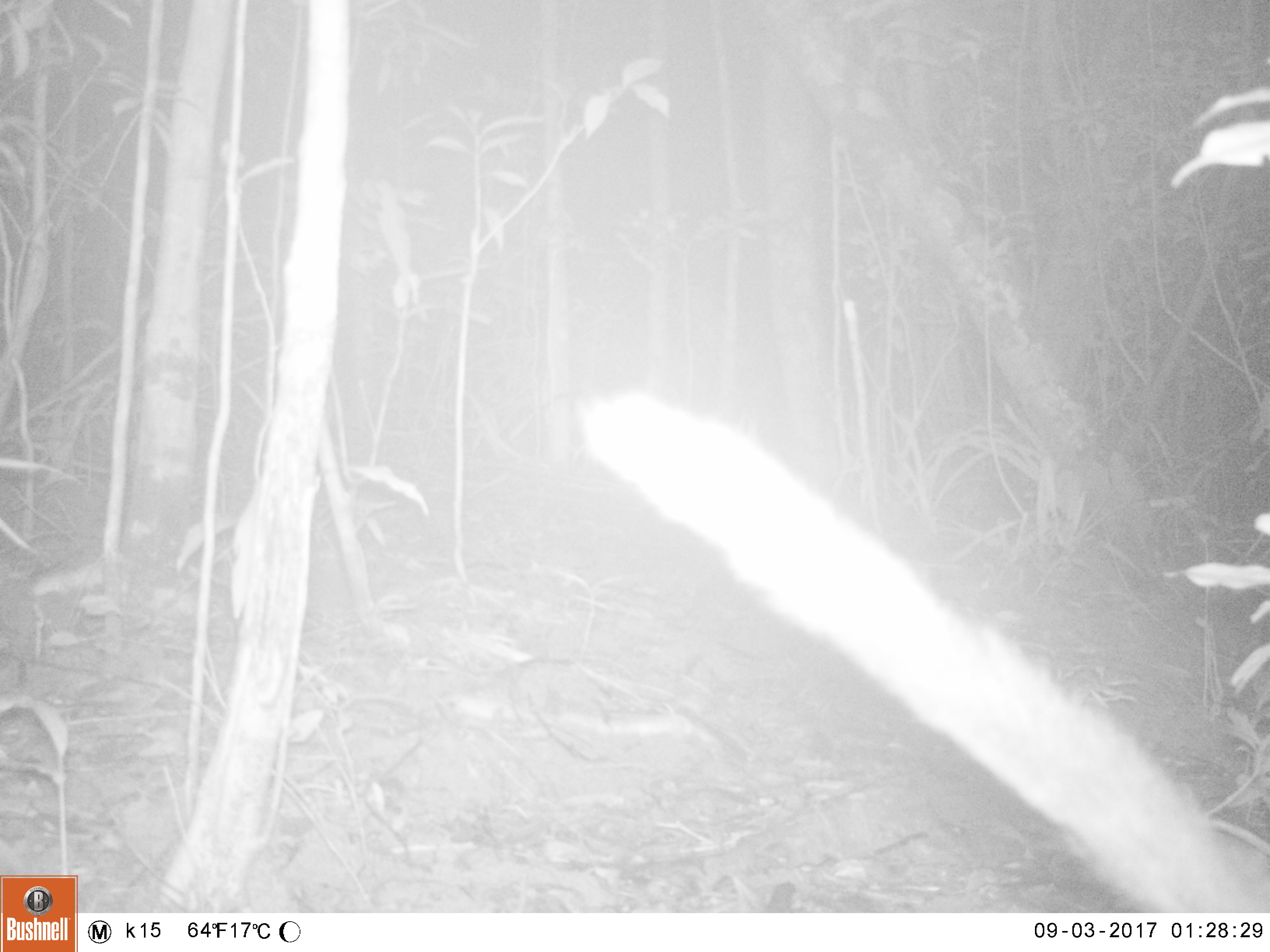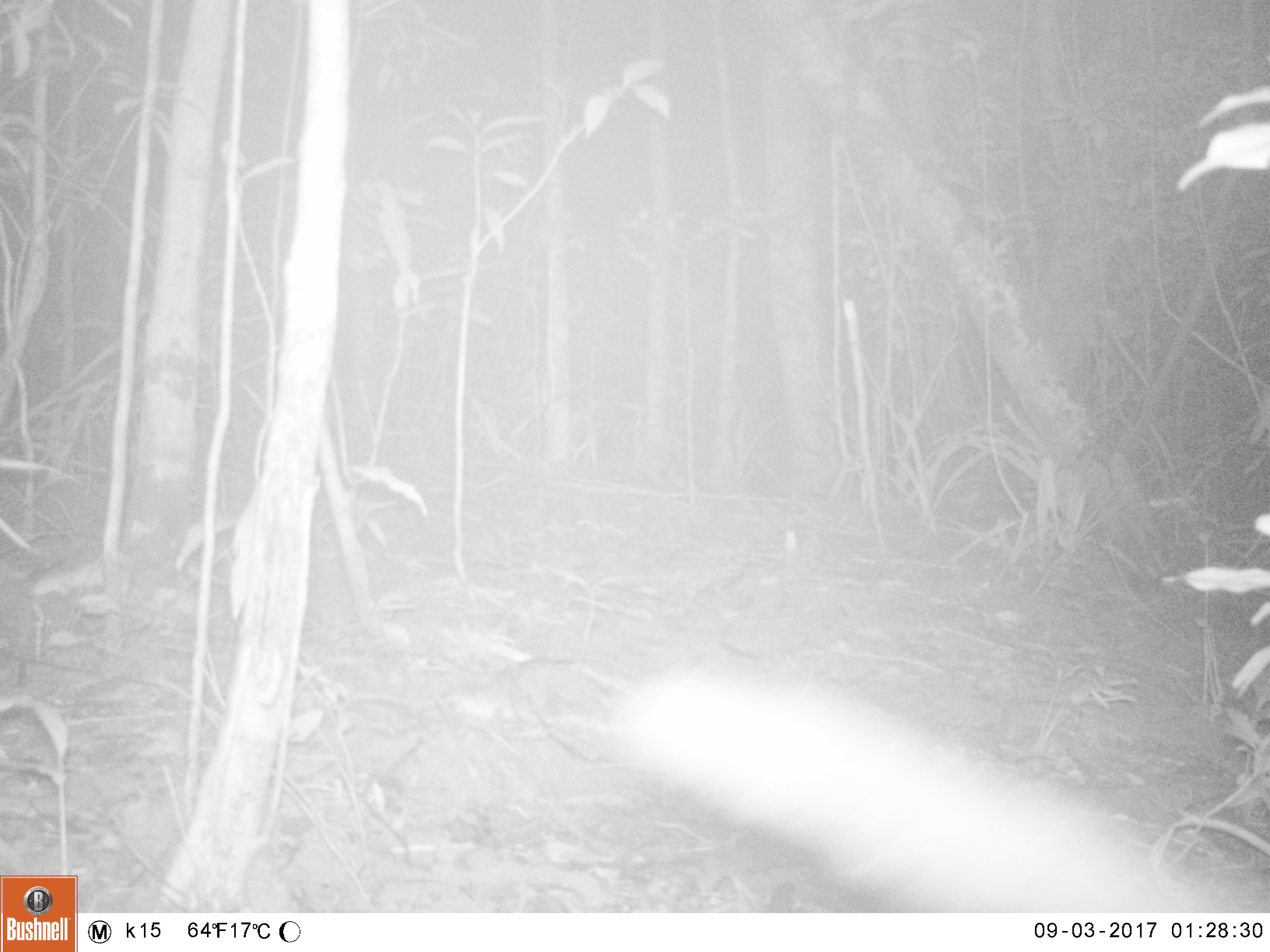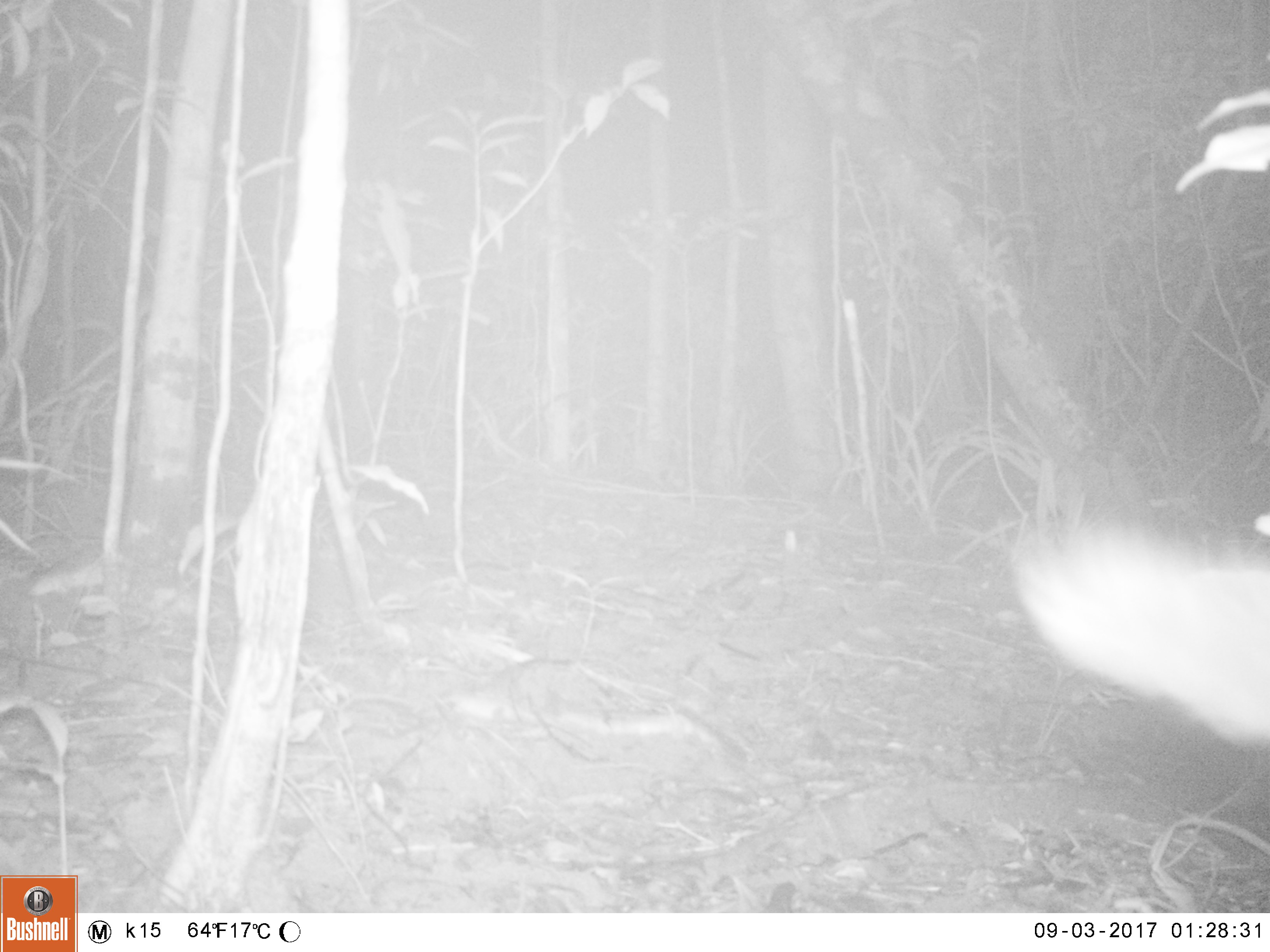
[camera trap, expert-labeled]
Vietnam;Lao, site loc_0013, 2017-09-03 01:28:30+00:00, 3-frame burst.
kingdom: Animalia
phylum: Chordata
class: Mammalia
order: Carnivora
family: Viverridae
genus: Paguma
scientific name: Paguma larvata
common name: masked palm civet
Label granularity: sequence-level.